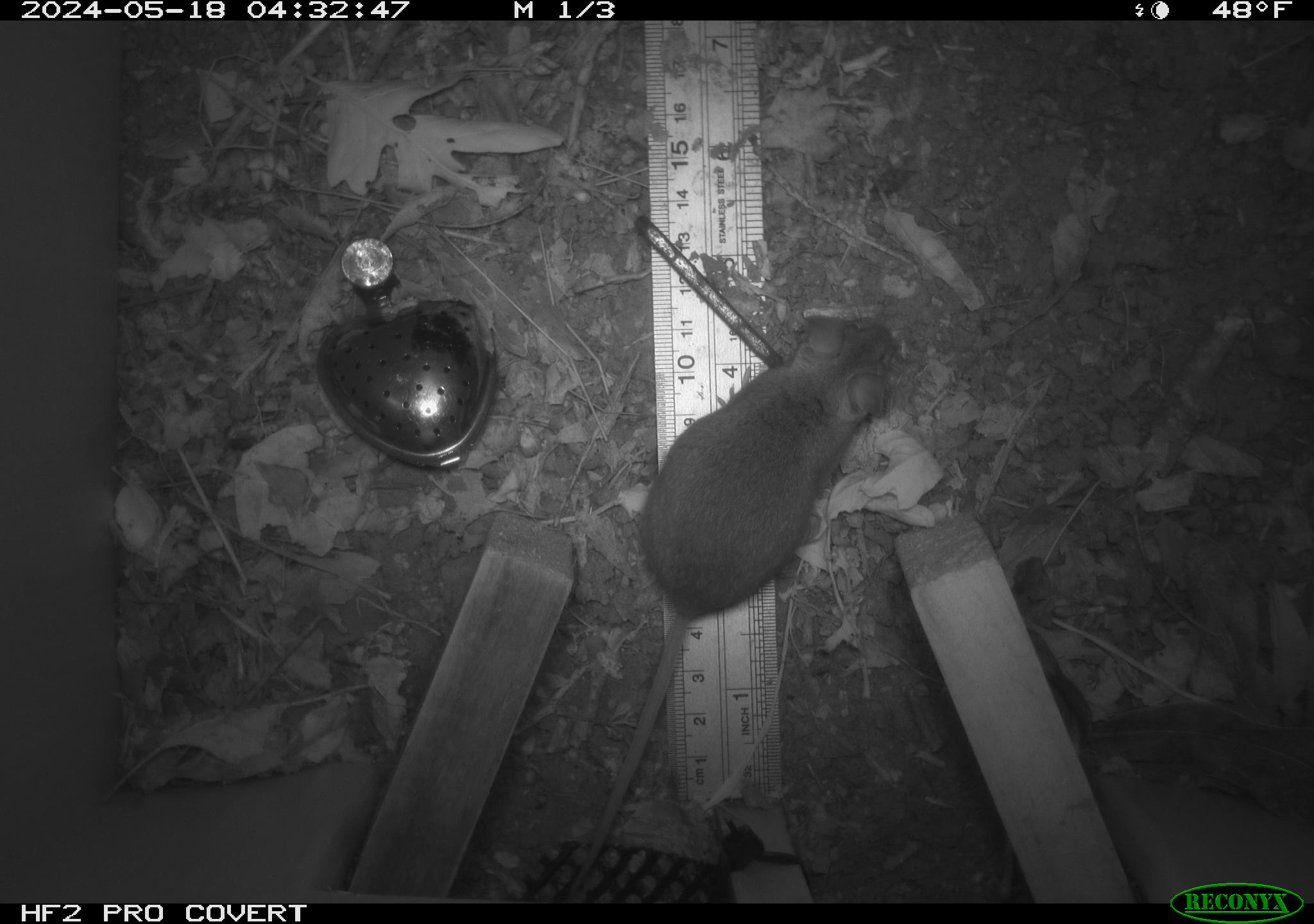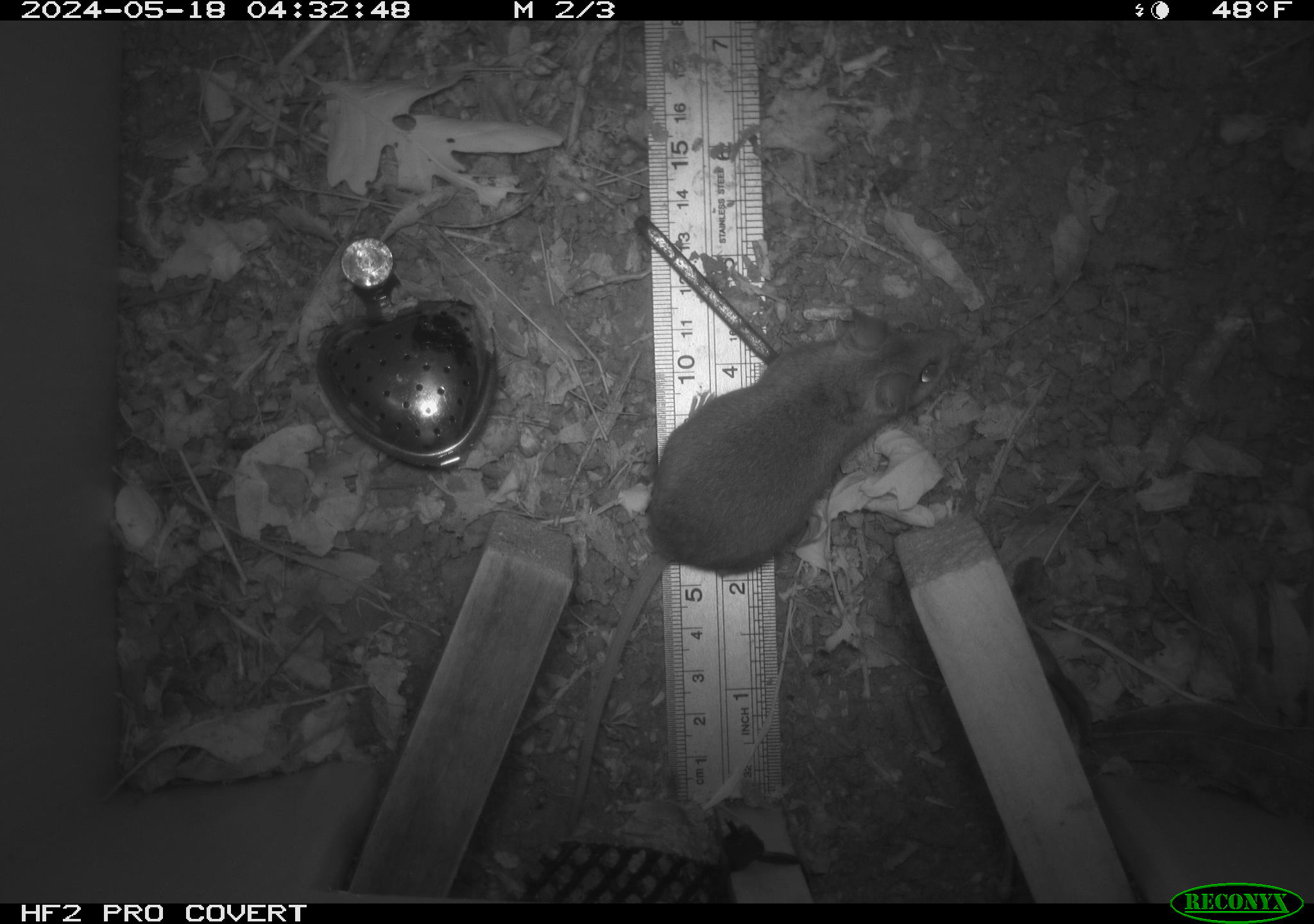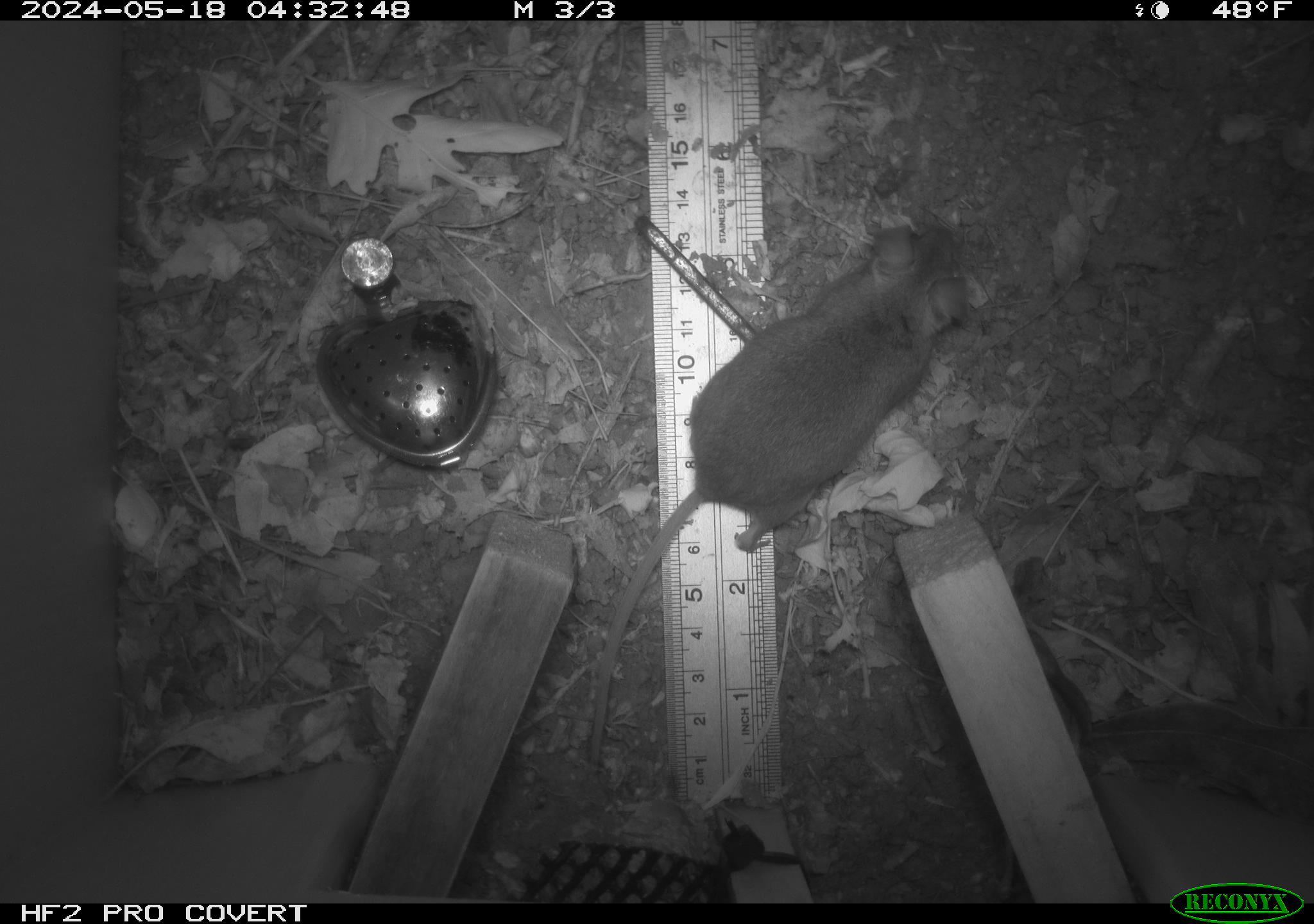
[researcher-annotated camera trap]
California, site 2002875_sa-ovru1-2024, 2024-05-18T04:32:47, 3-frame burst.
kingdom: Animalia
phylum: Chordata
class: Mammalia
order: Rodentia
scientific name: Rodentia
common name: rodent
Rodent (Rodentia).